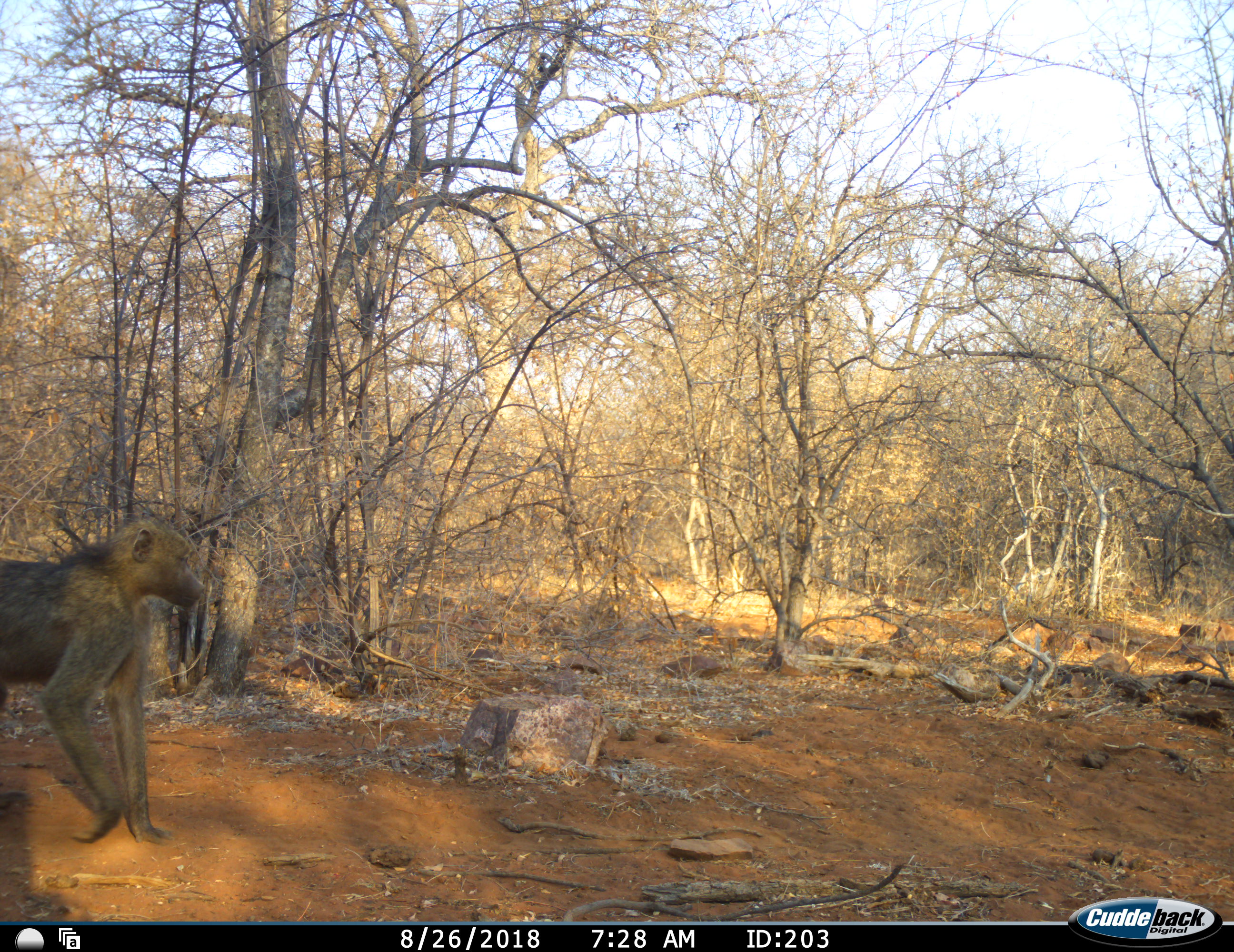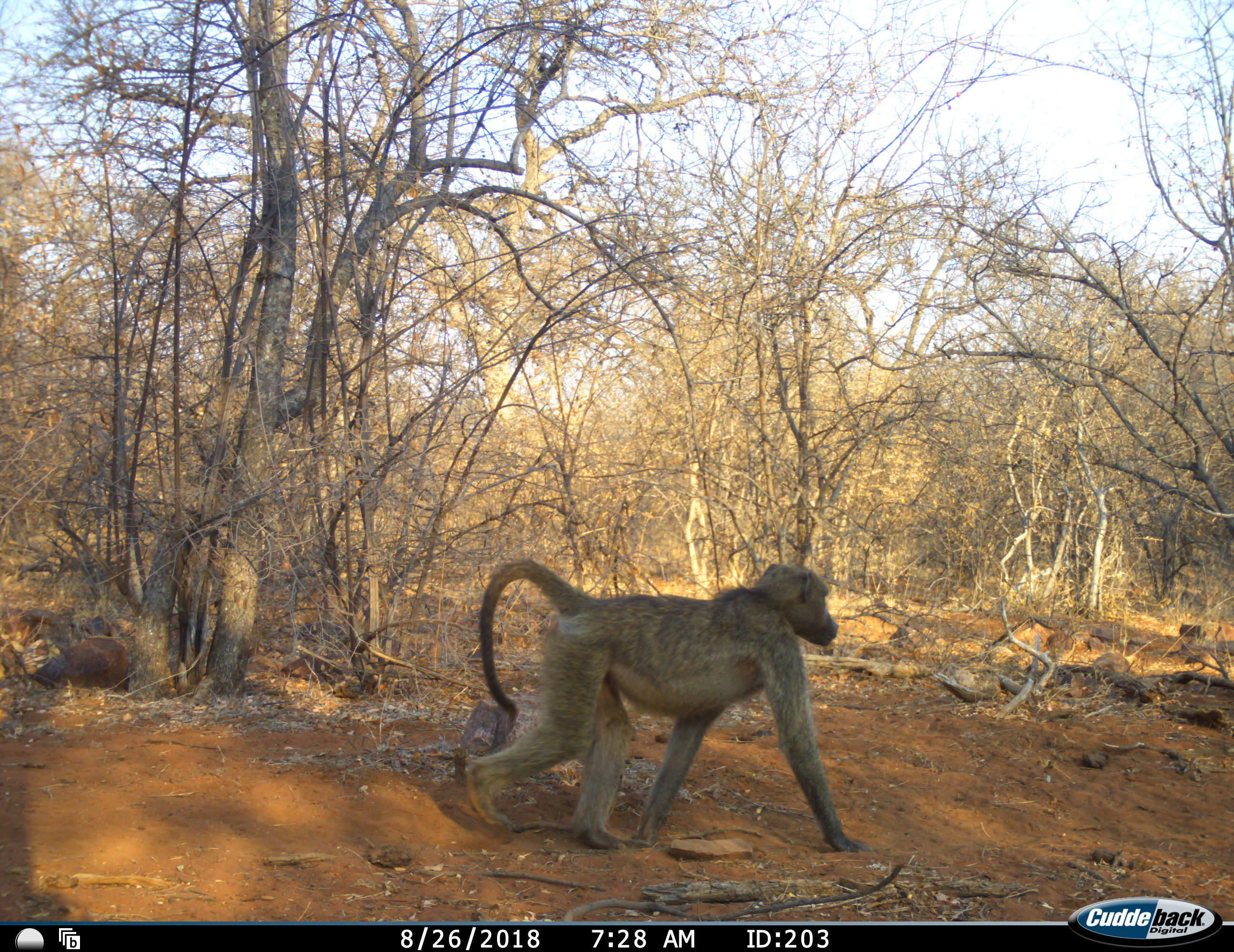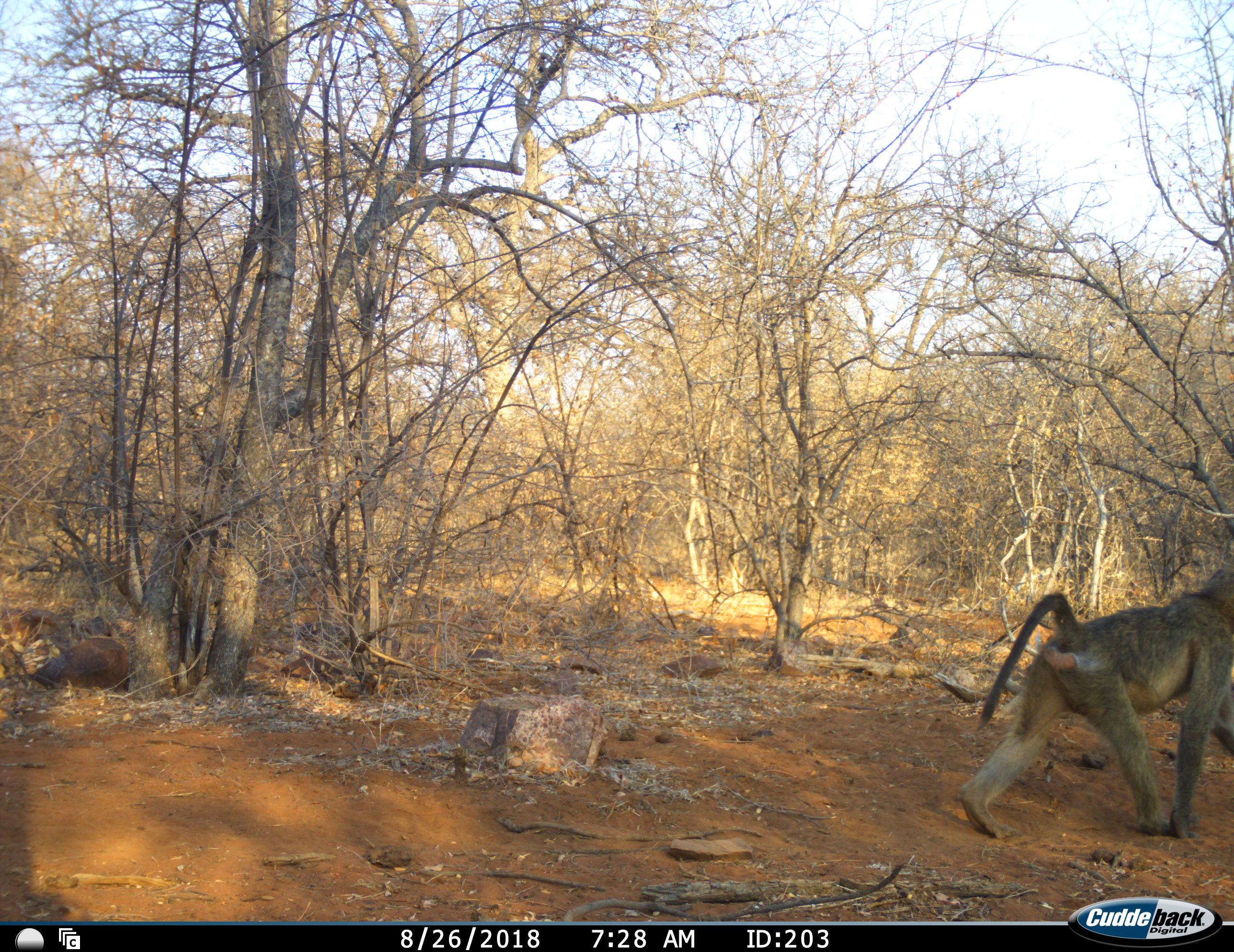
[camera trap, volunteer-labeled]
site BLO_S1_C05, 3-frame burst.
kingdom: Animalia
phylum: Chordata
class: Mammalia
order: Primates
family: Cercopithecidae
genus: Papio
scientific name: Papio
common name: baboon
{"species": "baboon (Papio)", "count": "1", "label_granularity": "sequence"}